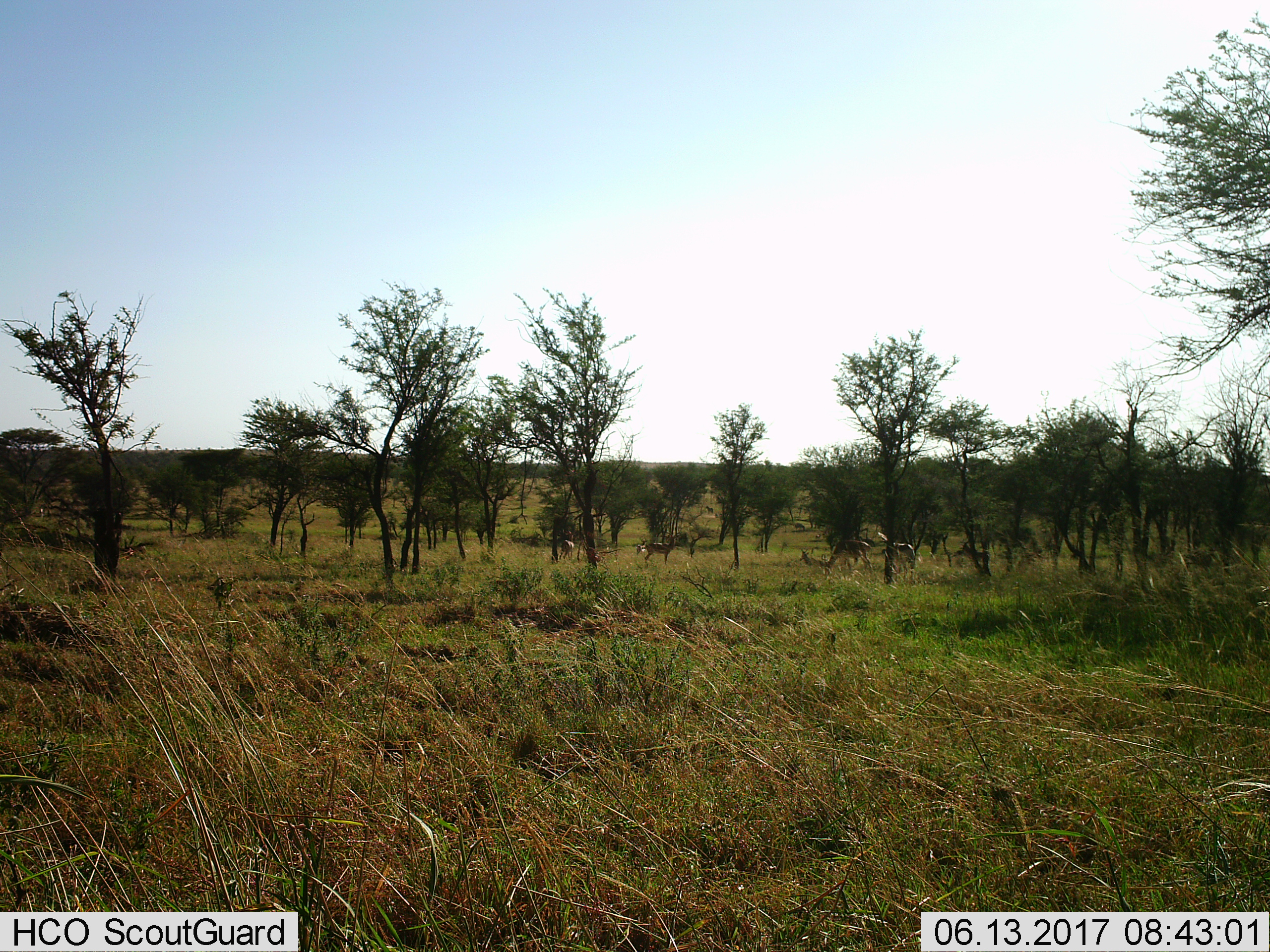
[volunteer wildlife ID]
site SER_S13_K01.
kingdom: Animalia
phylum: Chordata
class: Mammalia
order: Artiodactyla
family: Bovidae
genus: Aepyceros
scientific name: Aepyceros melampus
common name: impala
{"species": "impala (Aepyceros melampus)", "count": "7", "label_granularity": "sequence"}